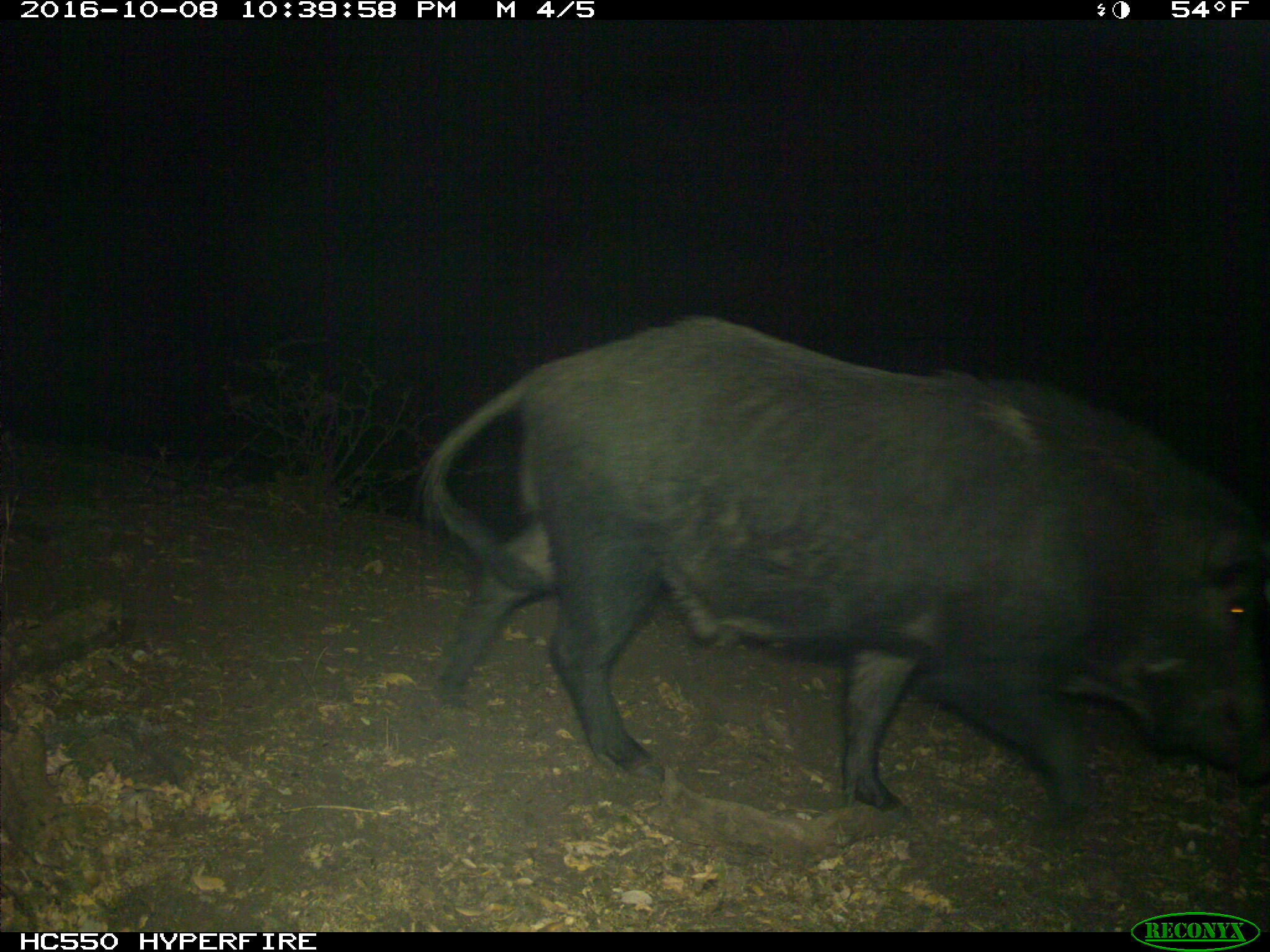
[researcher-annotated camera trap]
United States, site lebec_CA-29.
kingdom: Animalia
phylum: Chordata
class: Mammalia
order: Artiodactyla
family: Suidae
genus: Sus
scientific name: Sus scrofa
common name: wild boar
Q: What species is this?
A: Sus scrofa (wild boar).